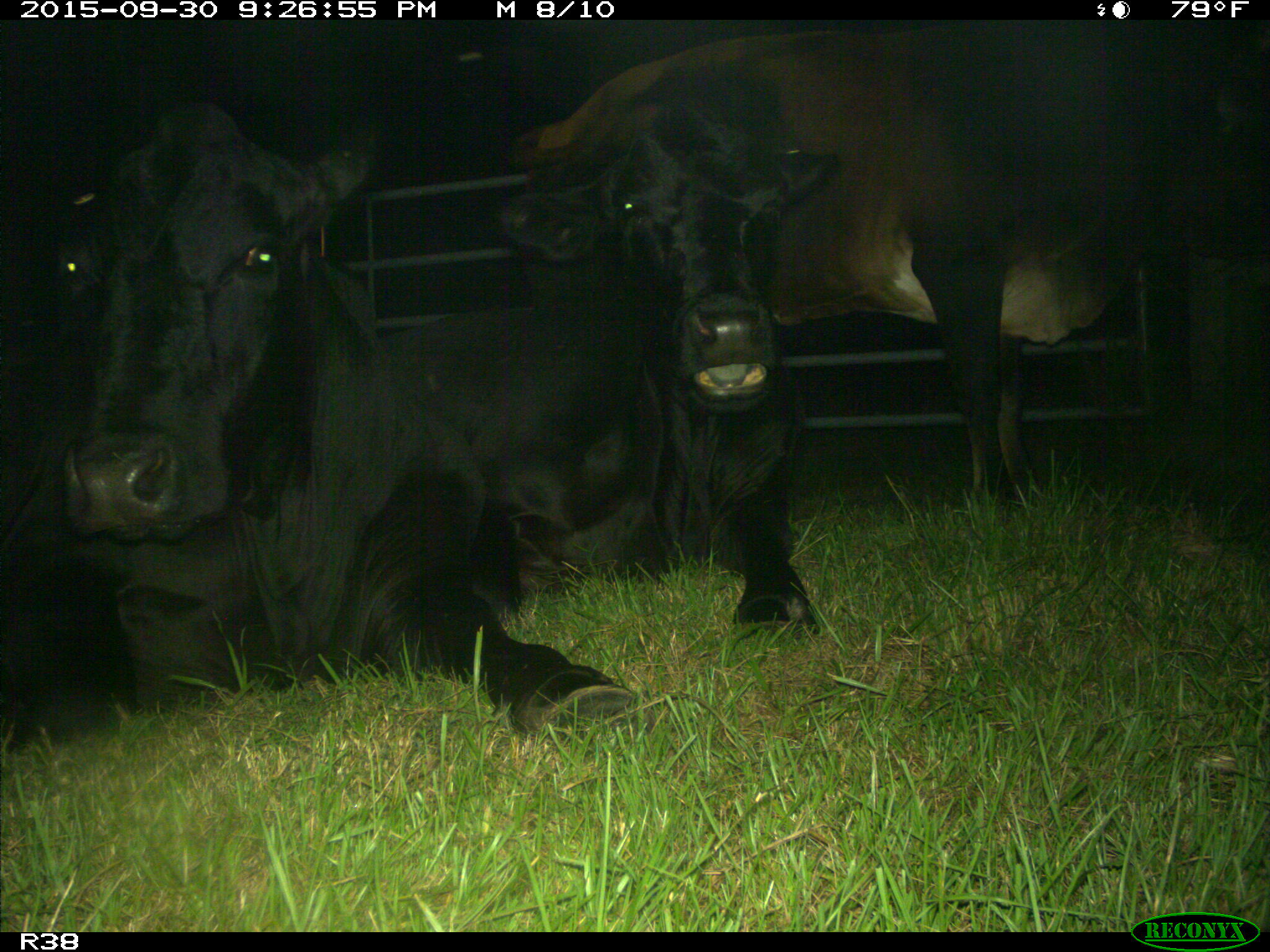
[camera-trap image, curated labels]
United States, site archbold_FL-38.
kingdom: Animalia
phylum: Chordata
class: Mammalia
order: Artiodactyla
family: Bovidae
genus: Bos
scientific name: Bos taurus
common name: domestic cow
Bos taurus (domestic cow).